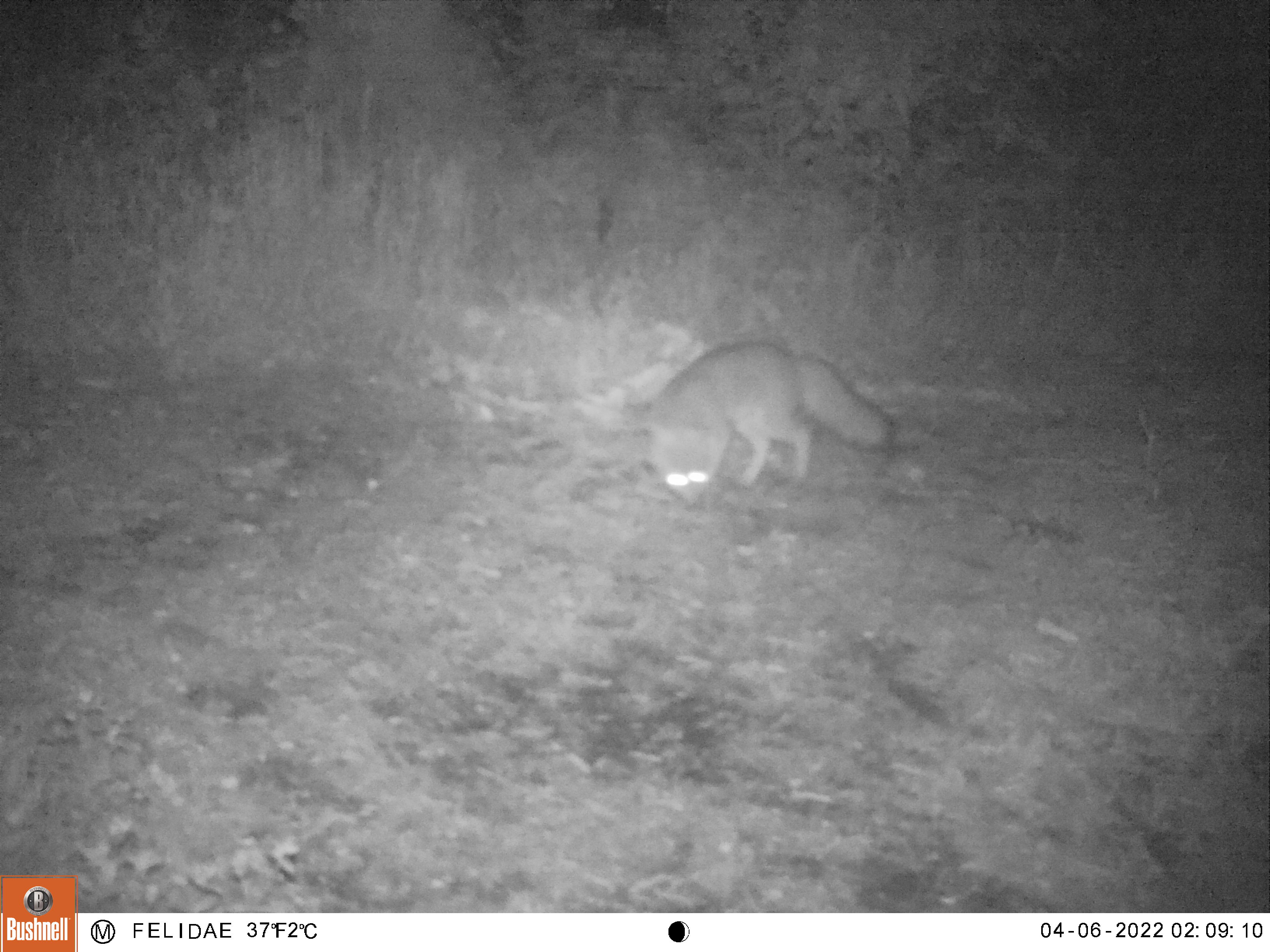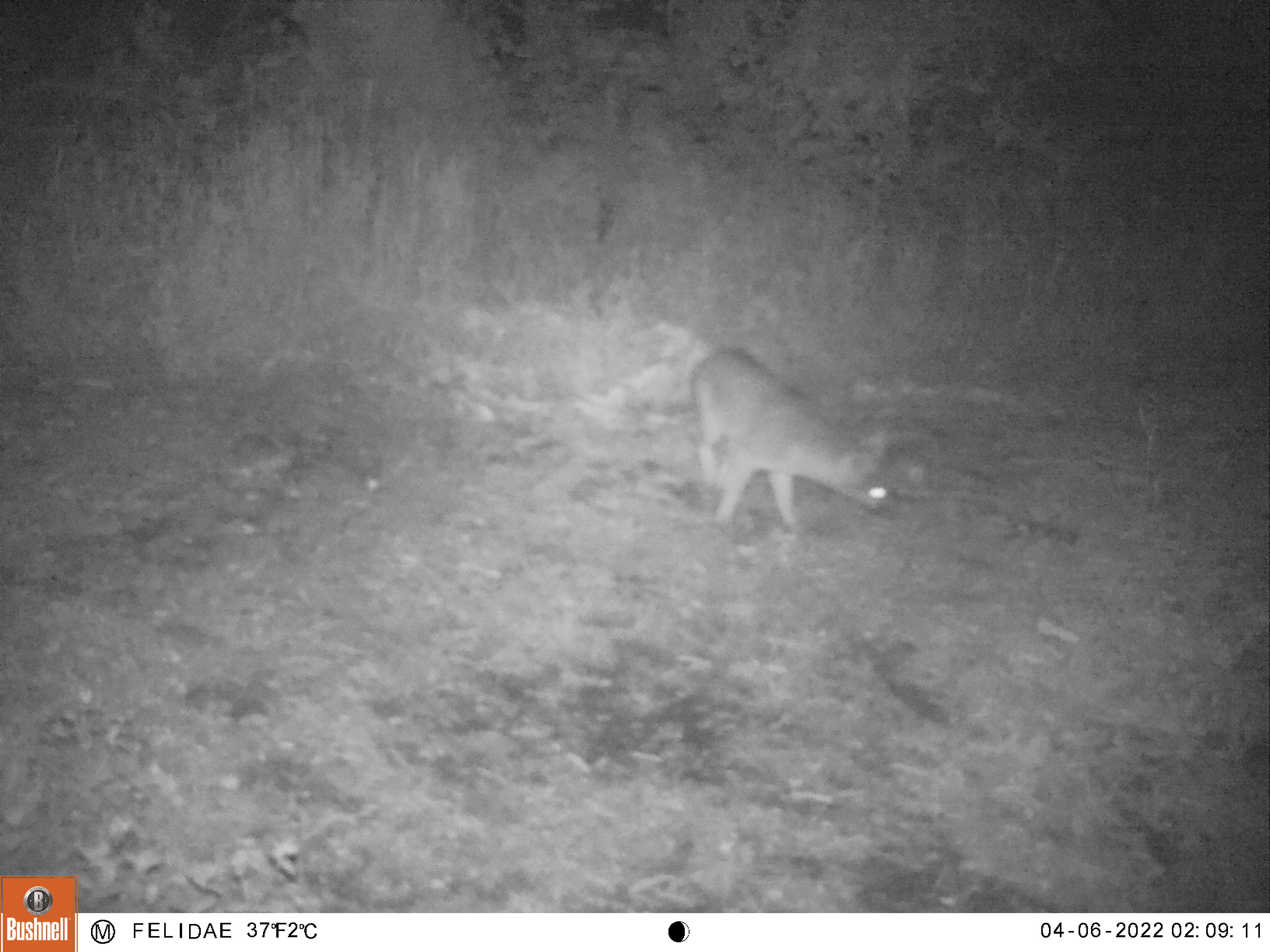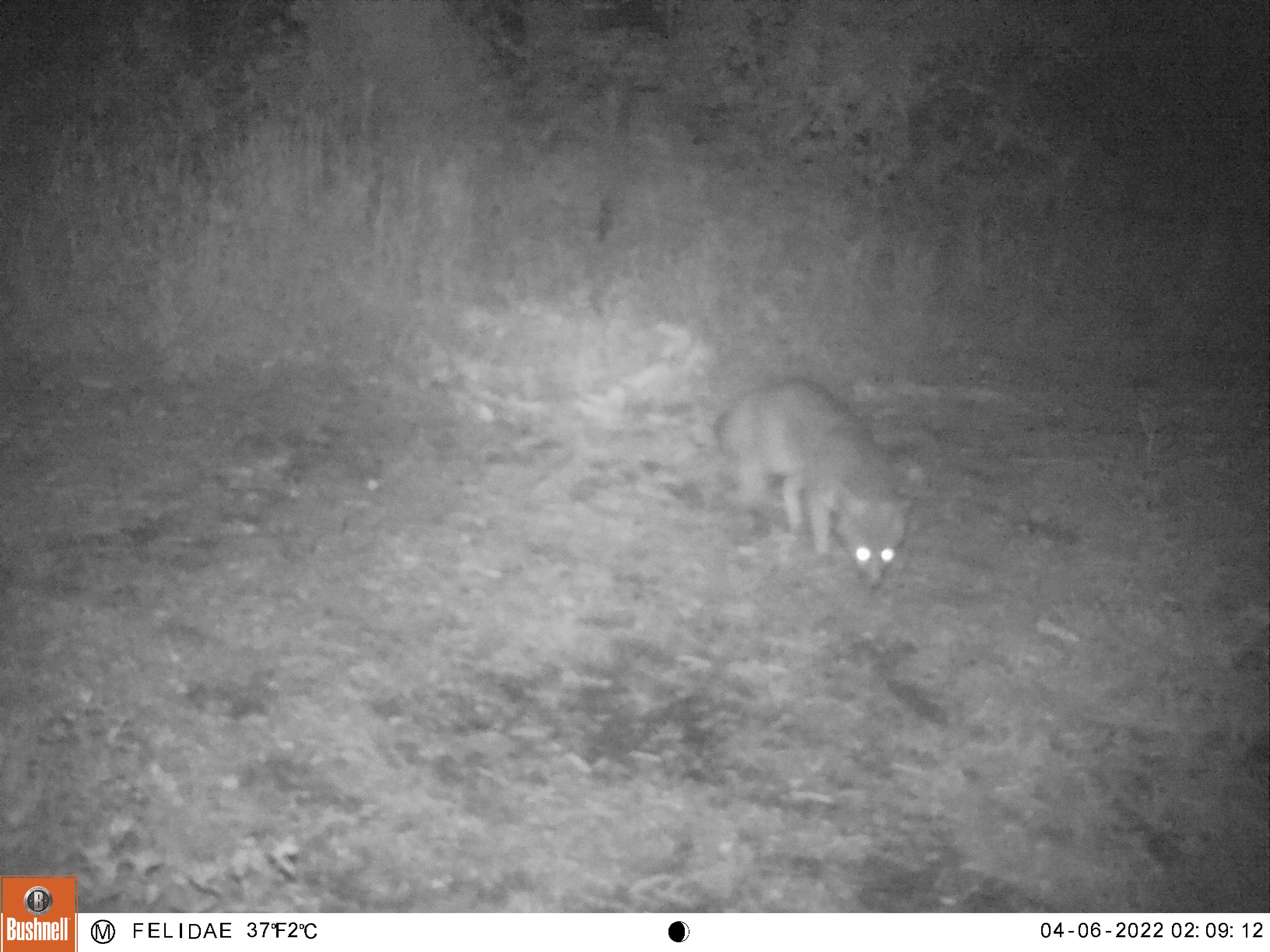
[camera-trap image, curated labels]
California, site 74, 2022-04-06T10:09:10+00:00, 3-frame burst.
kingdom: Animalia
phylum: Chordata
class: Mammalia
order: Carnivora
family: Canidae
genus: Urocyon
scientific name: Urocyon cinereoargenteus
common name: gray fox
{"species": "gray fox (Urocyon cinereoargenteus)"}